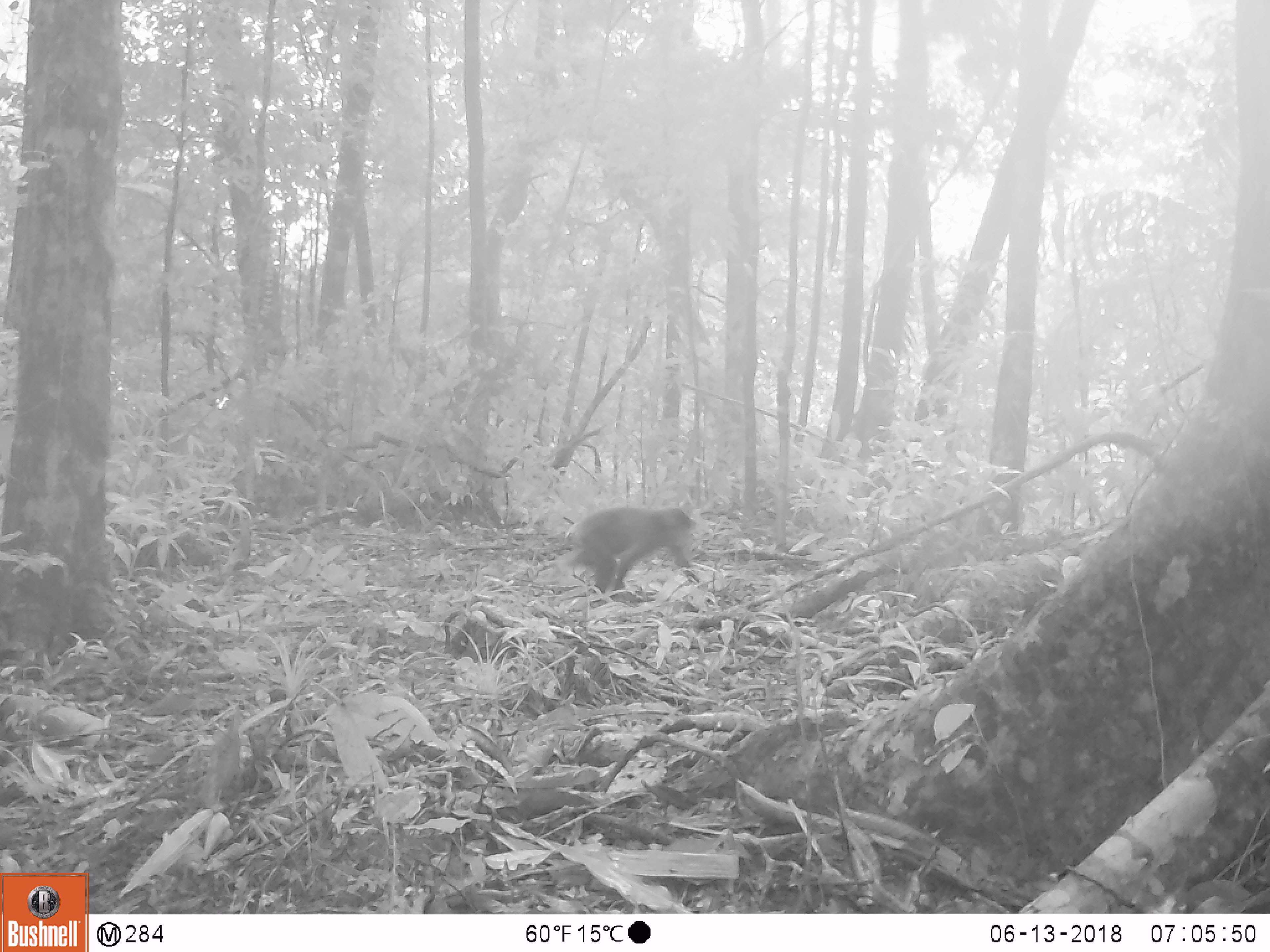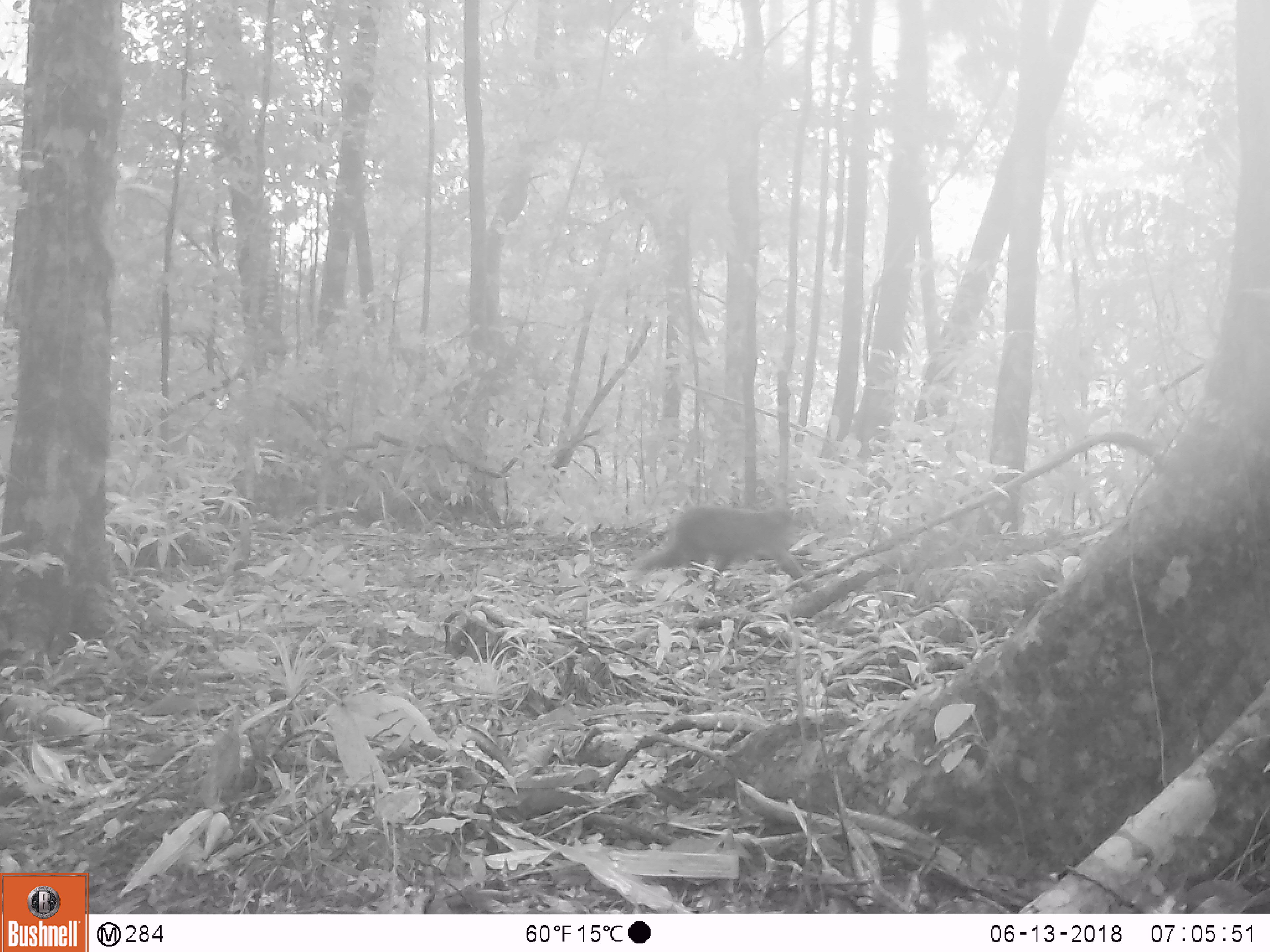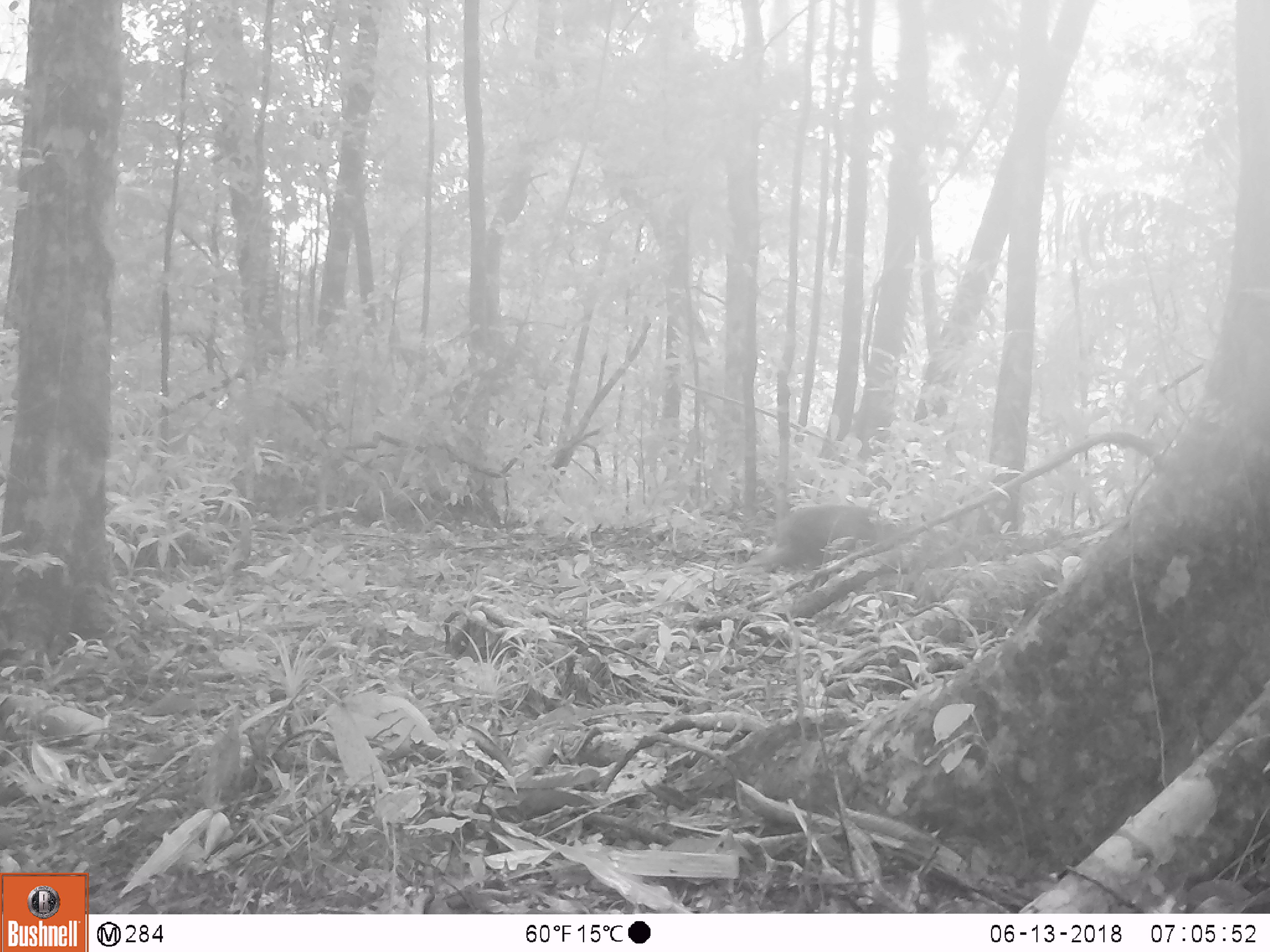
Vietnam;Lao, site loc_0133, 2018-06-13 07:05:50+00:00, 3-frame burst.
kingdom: Animalia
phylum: Chordata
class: Mammalia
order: Primates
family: Cercopithecidae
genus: Macaca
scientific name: Macaca arctoides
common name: stump-tailed macaque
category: stump tailed macaque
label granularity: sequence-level